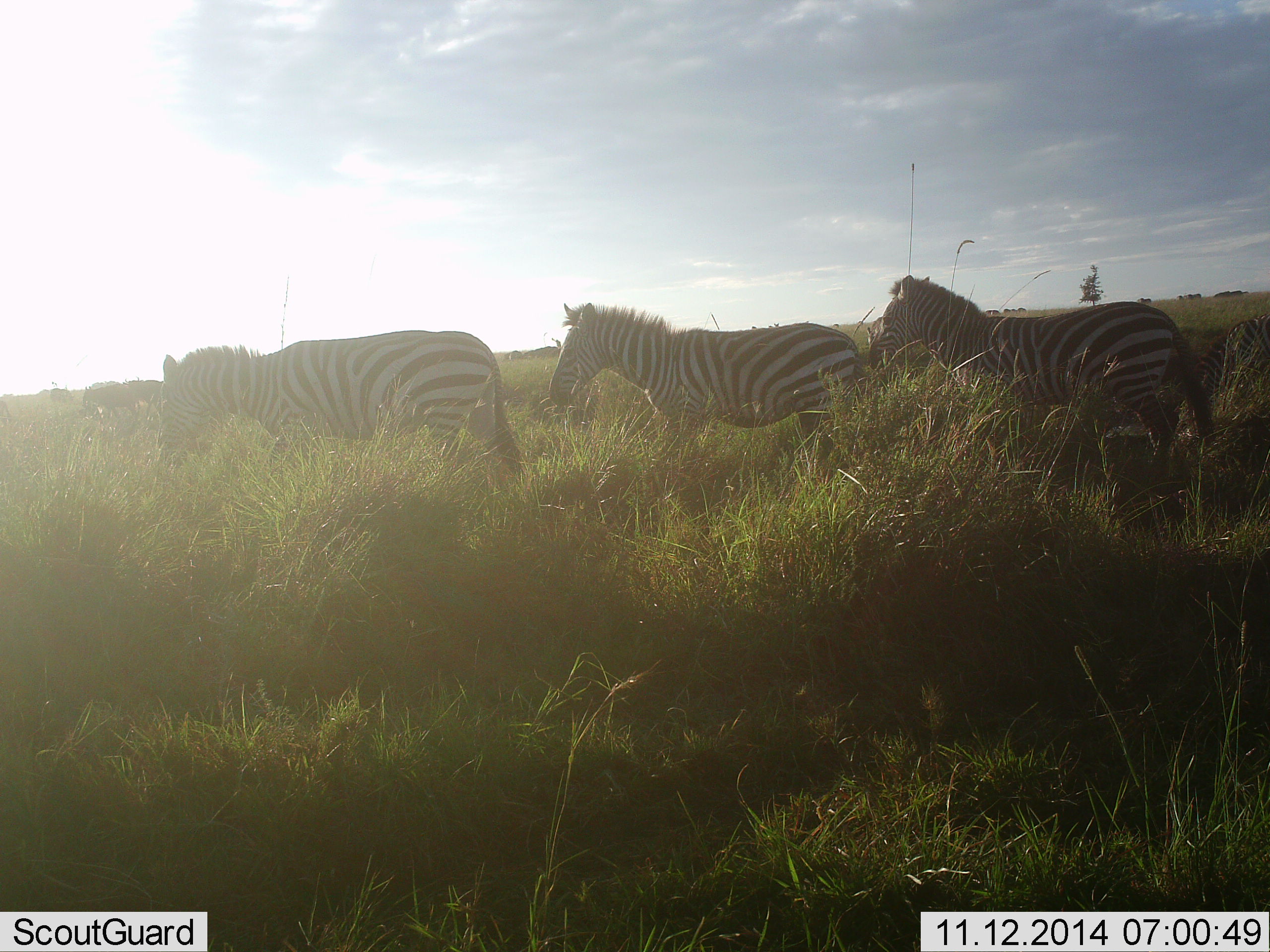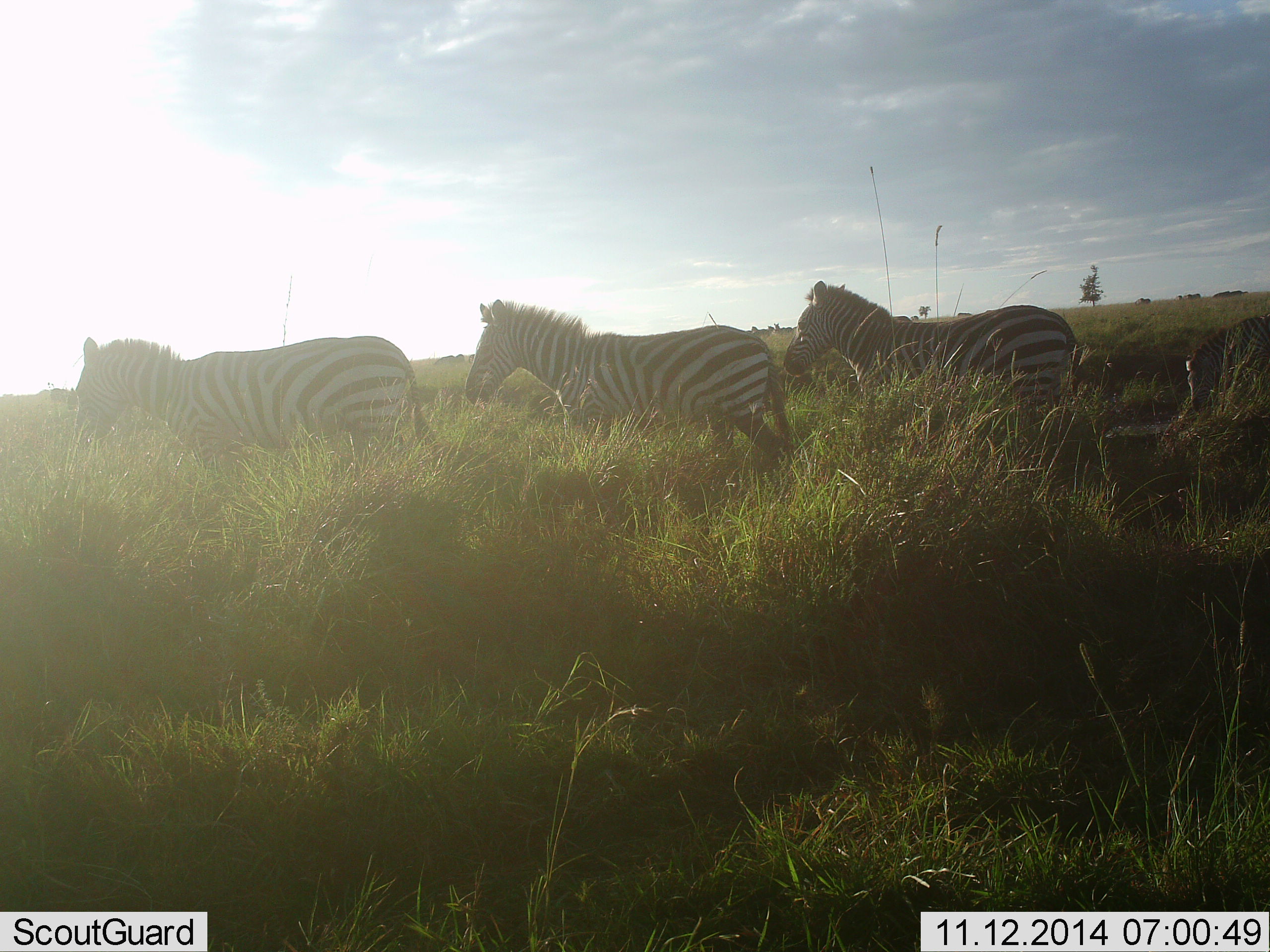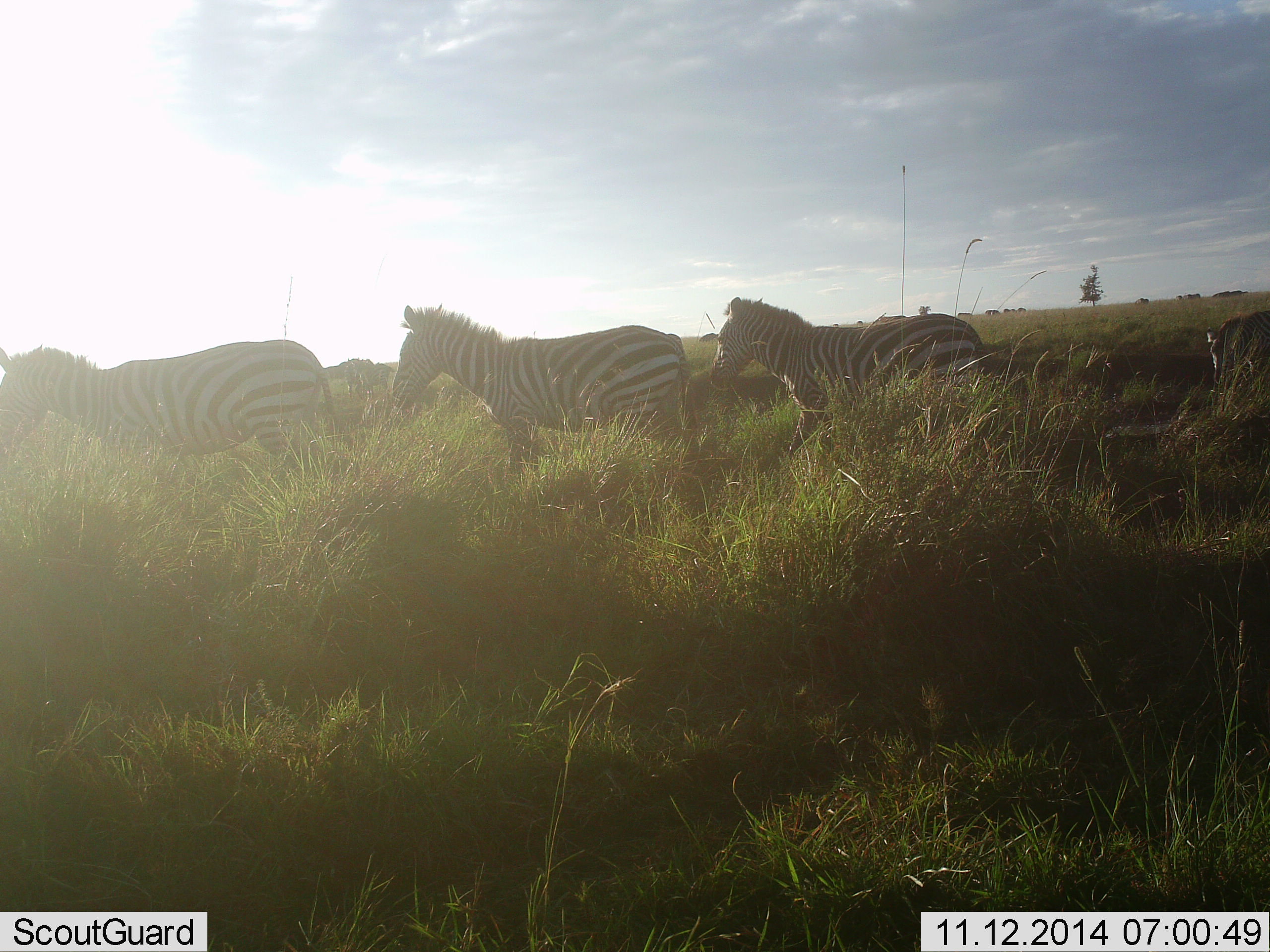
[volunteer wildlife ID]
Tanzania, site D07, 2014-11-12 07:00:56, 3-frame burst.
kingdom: Animalia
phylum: Chordata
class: Mammalia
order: Perissodactyla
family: Equidae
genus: Equus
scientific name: Equus quagga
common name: plains zebra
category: zebra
Zebra (plains zebra) (Equus quagga), count 3. Behavior (volunteer vote fractions): standing 18%, resting 0%, moving 91%, interacting 0%. Young present (vote fraction): 0%. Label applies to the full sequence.